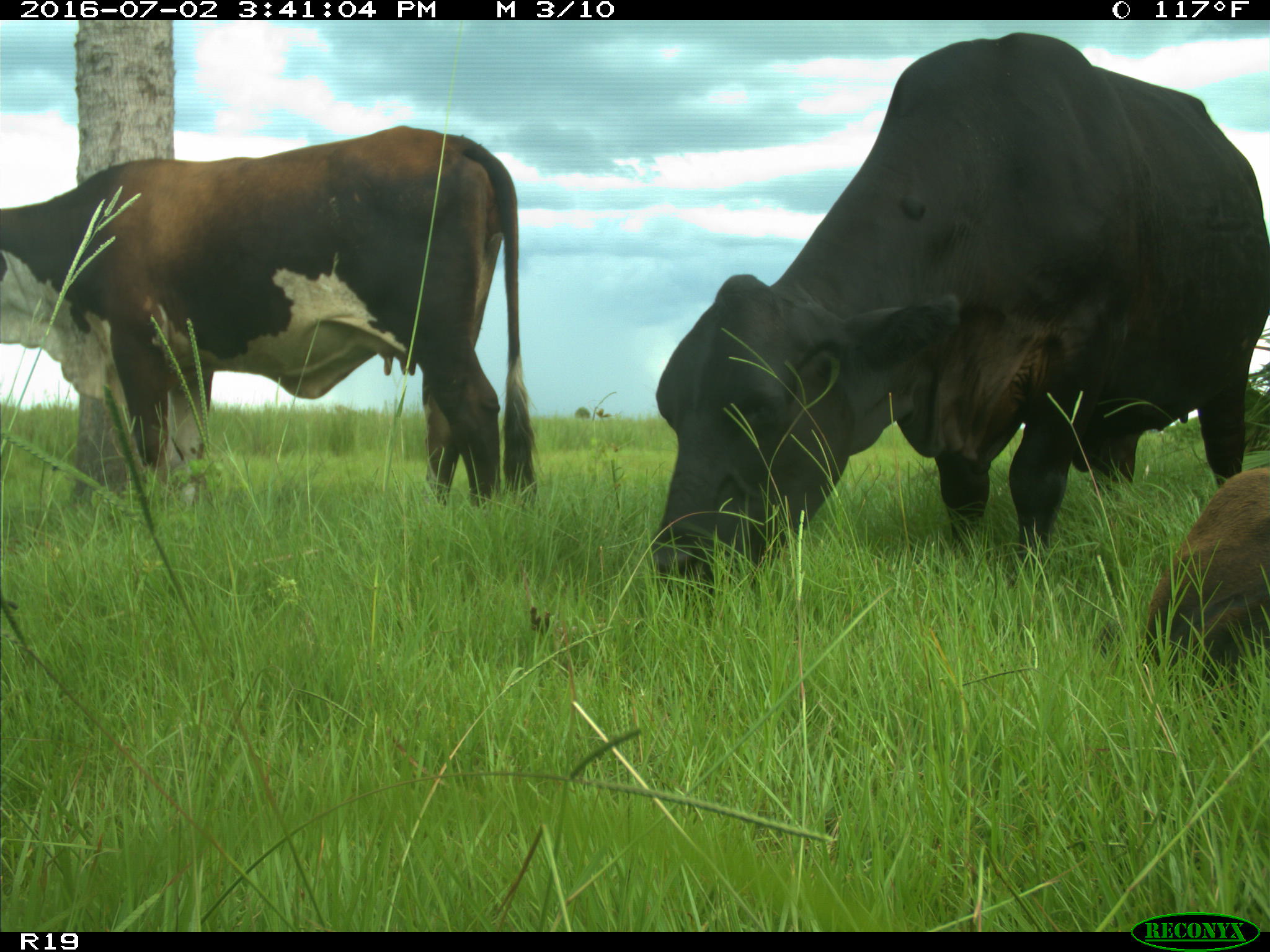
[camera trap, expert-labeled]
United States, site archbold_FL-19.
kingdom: Animalia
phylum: Chordata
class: Mammalia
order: Artiodactyla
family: Bovidae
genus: Bos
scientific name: Bos taurus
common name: domestic cow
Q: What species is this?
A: Bos taurus (domestic cow).